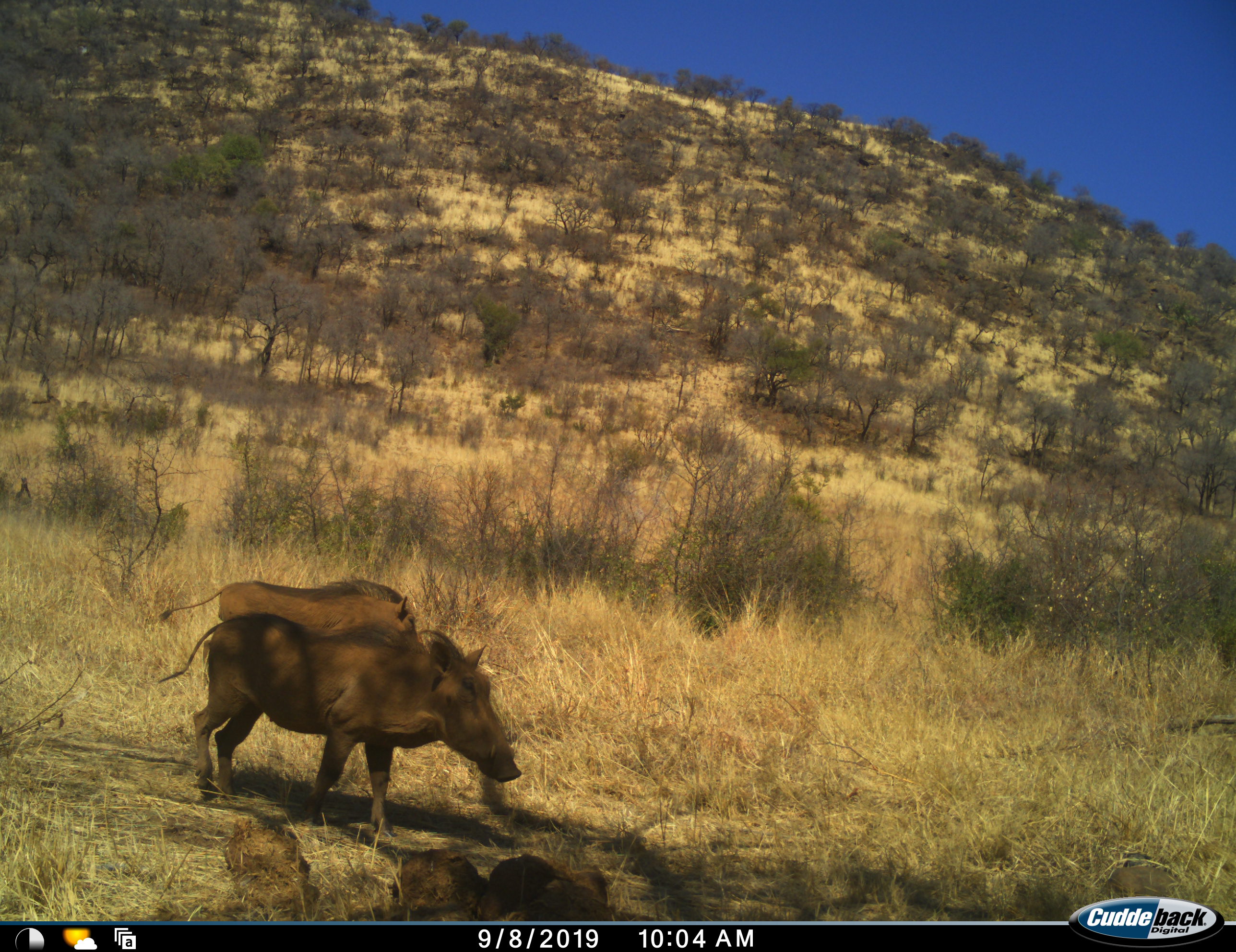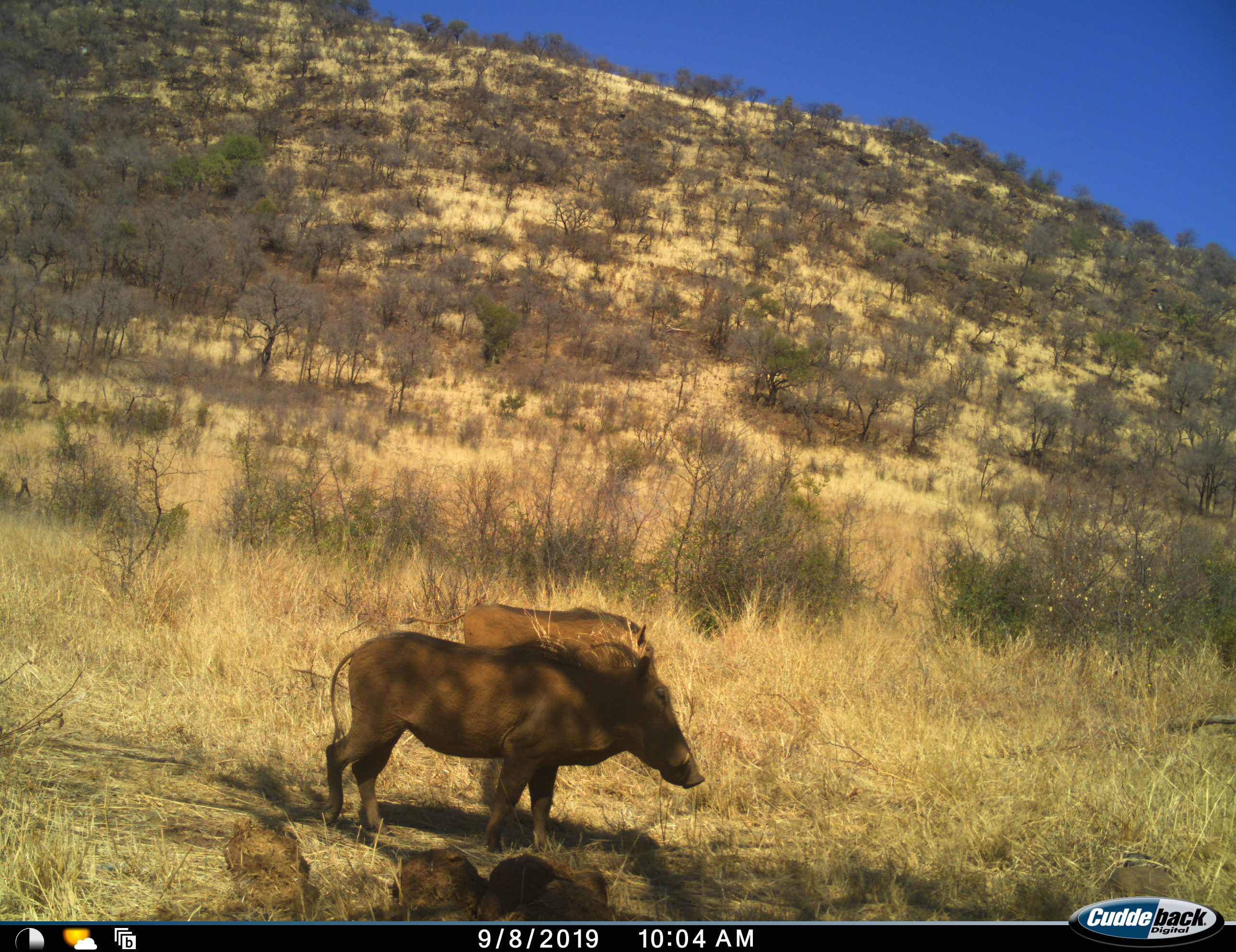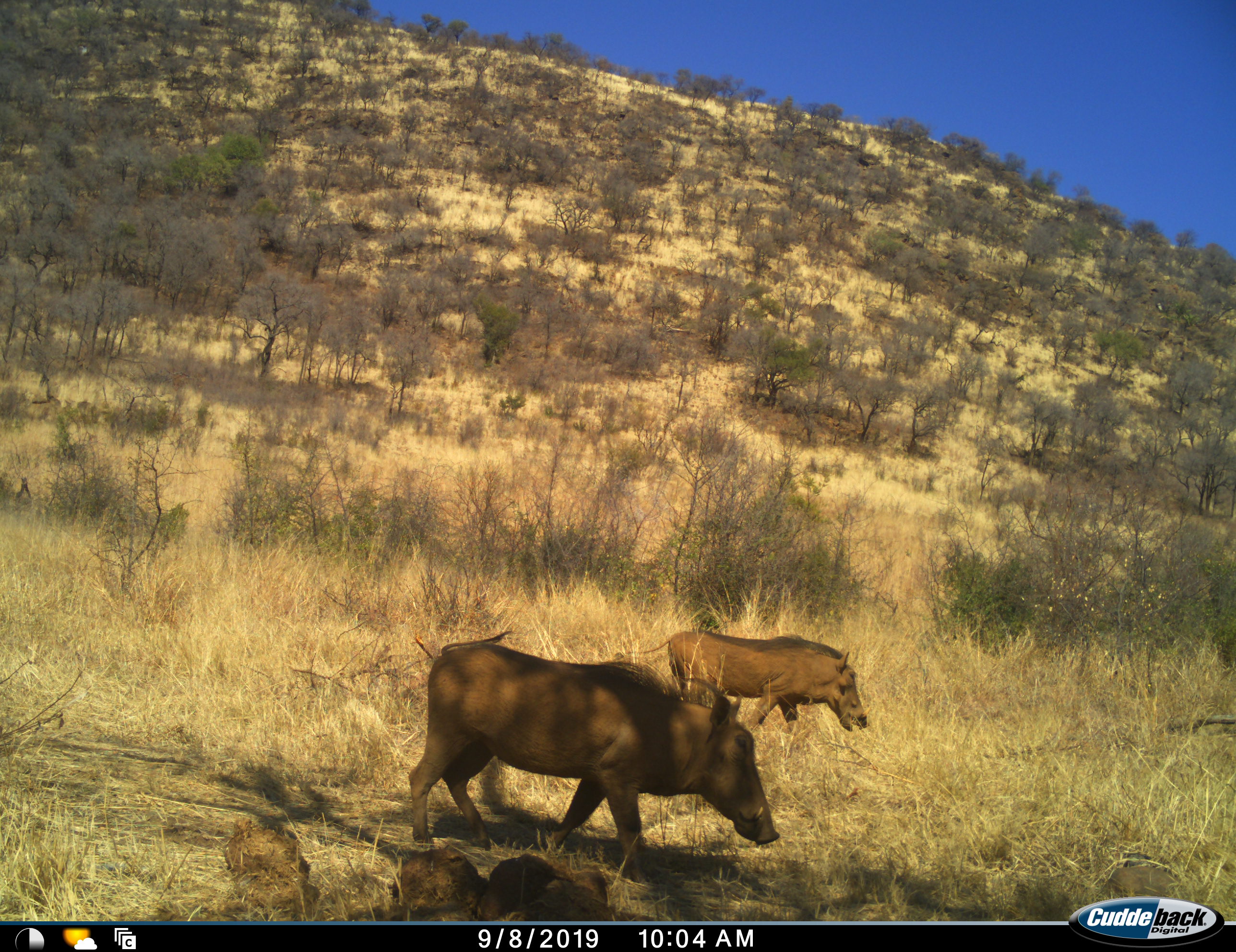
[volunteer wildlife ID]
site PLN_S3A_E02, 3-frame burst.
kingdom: Animalia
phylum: Chordata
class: Mammalia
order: Artiodactyla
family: Suidae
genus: Phacochoerus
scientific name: Phacochoerus africanus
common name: warthog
Warthog (Phacochoerus africanus), count 2. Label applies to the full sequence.